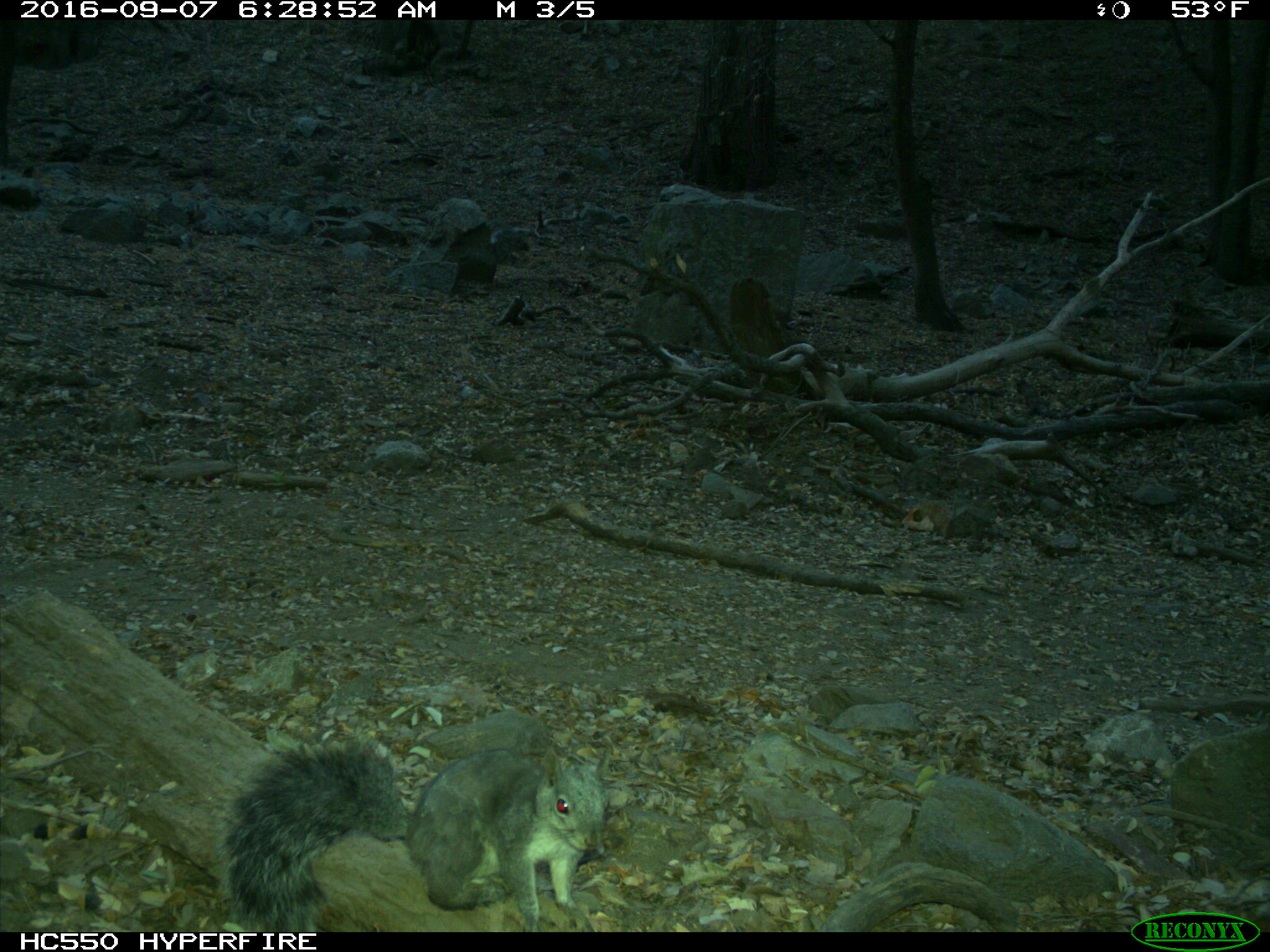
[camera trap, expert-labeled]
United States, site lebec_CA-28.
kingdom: Animalia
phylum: Chordata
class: Mammalia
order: Rodentia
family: Sciuridae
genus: Sciurus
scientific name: Sciurus carolinensis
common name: eastern gray squirrel